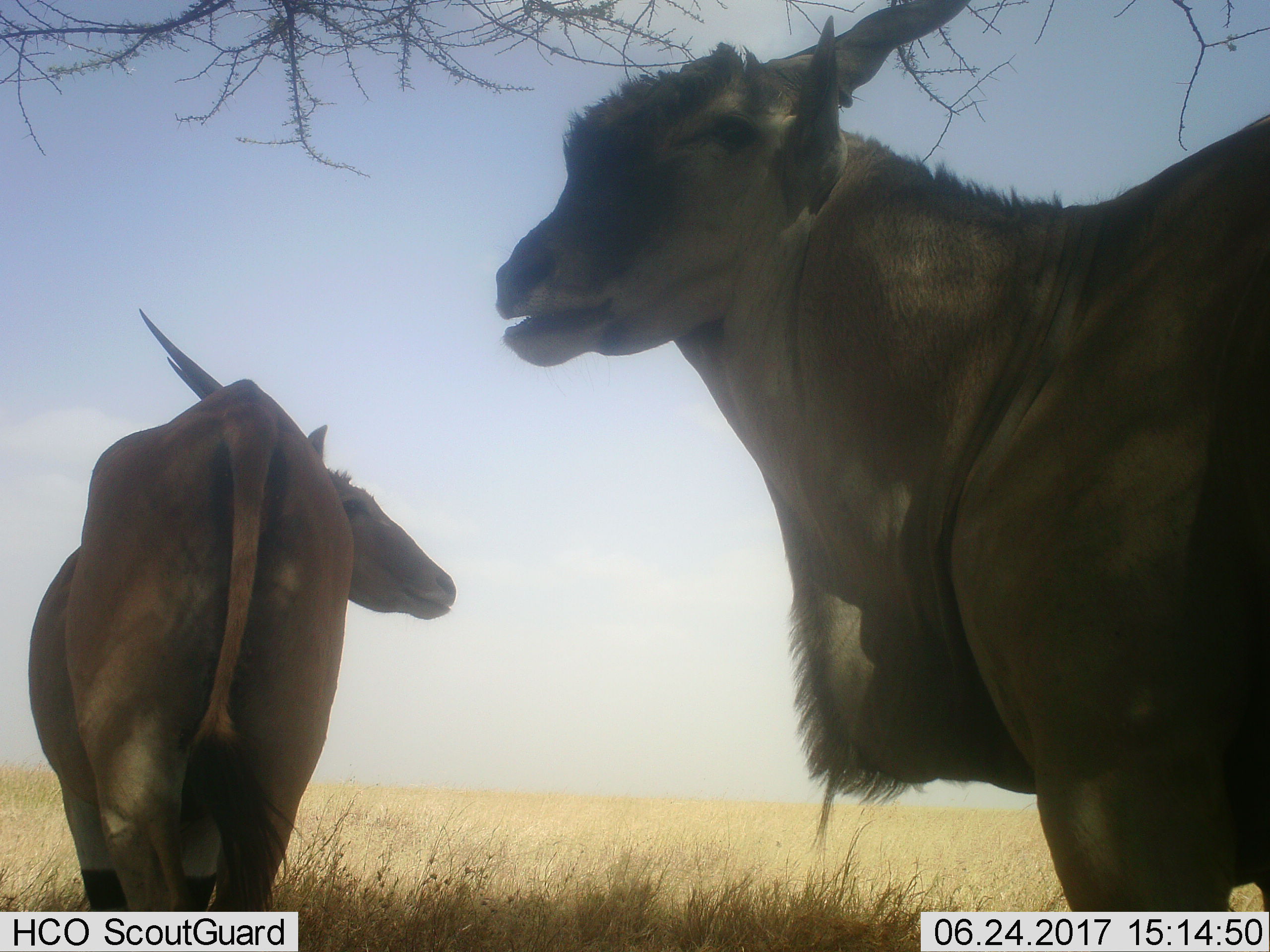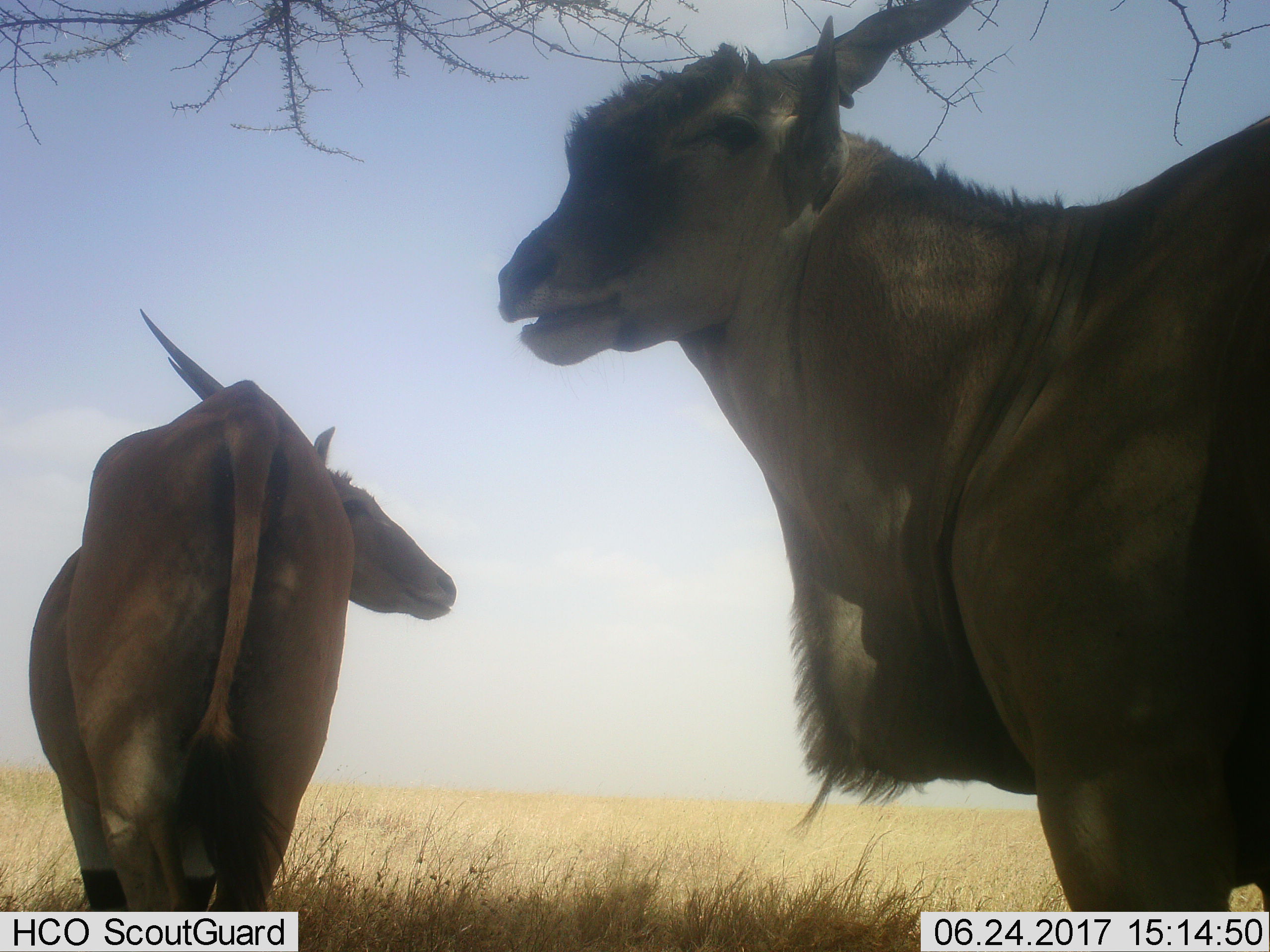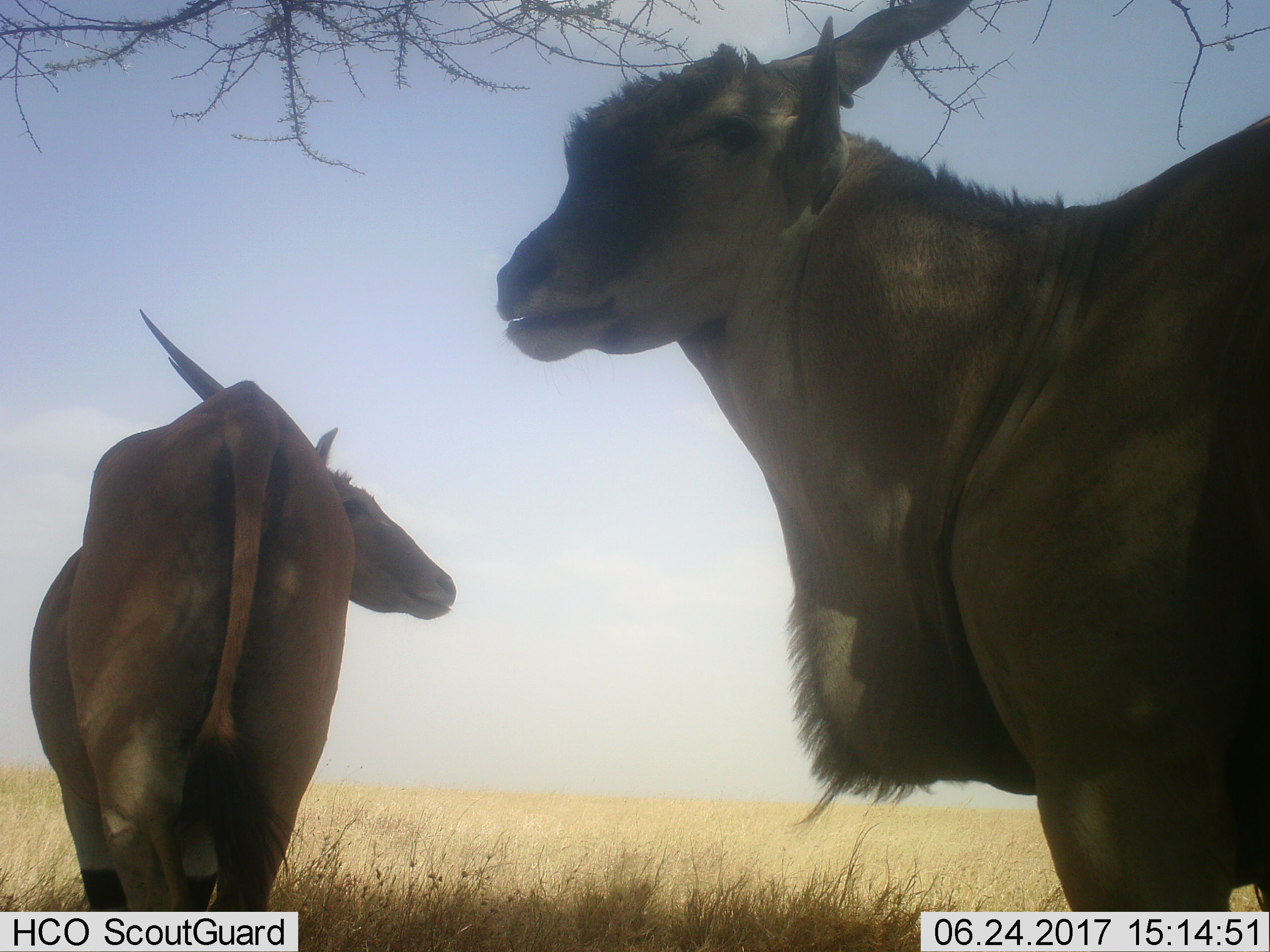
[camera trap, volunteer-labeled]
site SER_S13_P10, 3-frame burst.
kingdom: Animalia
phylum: Chordata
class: Mammalia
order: Artiodactyla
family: Bovidae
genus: Tragelaphus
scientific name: Tragelaphus oryx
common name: eland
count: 2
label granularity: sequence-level